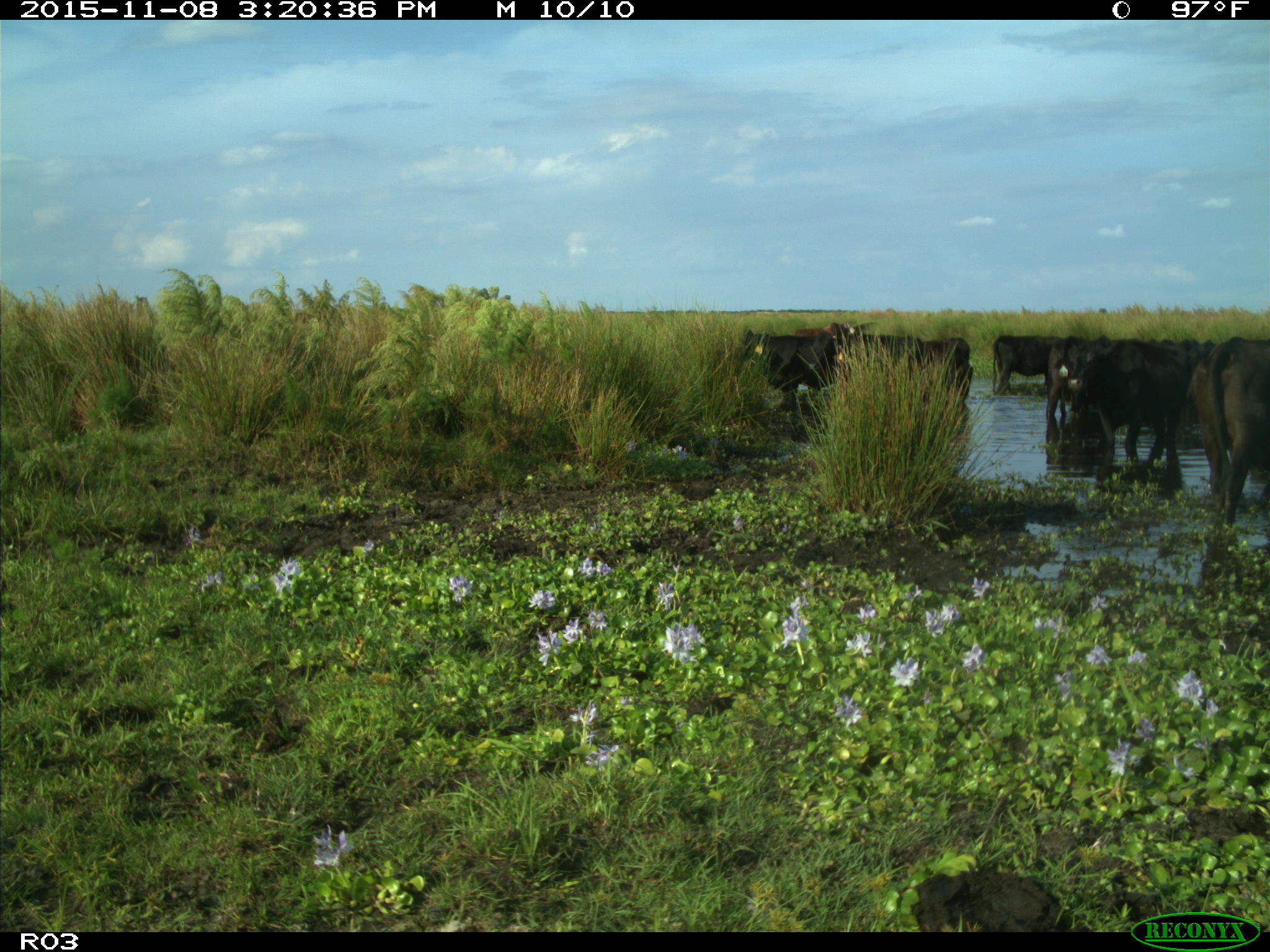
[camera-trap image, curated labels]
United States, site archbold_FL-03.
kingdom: Animalia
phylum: Chordata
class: Mammalia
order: Artiodactyla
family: Bovidae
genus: Bos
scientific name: Bos taurus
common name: domestic cow